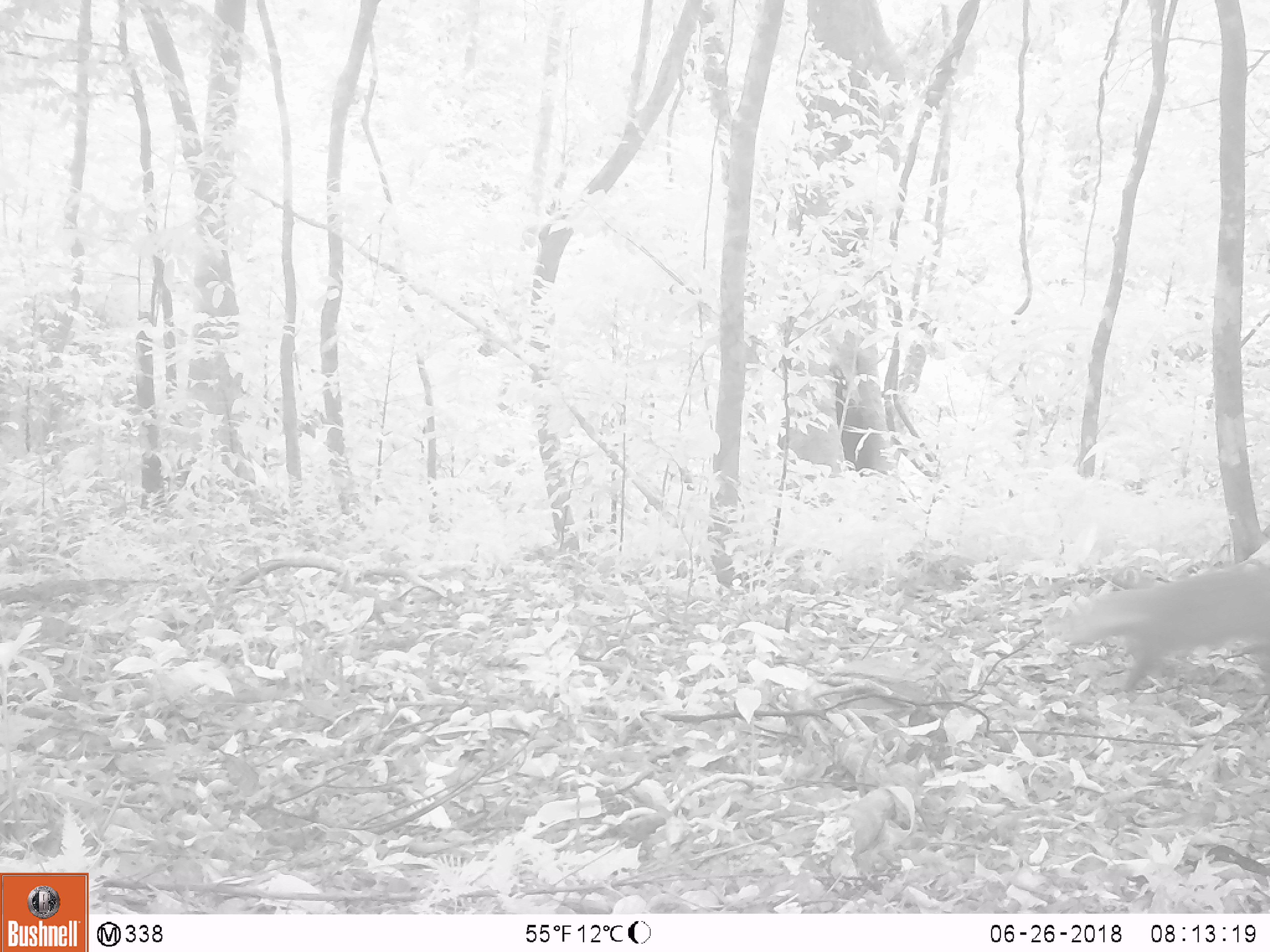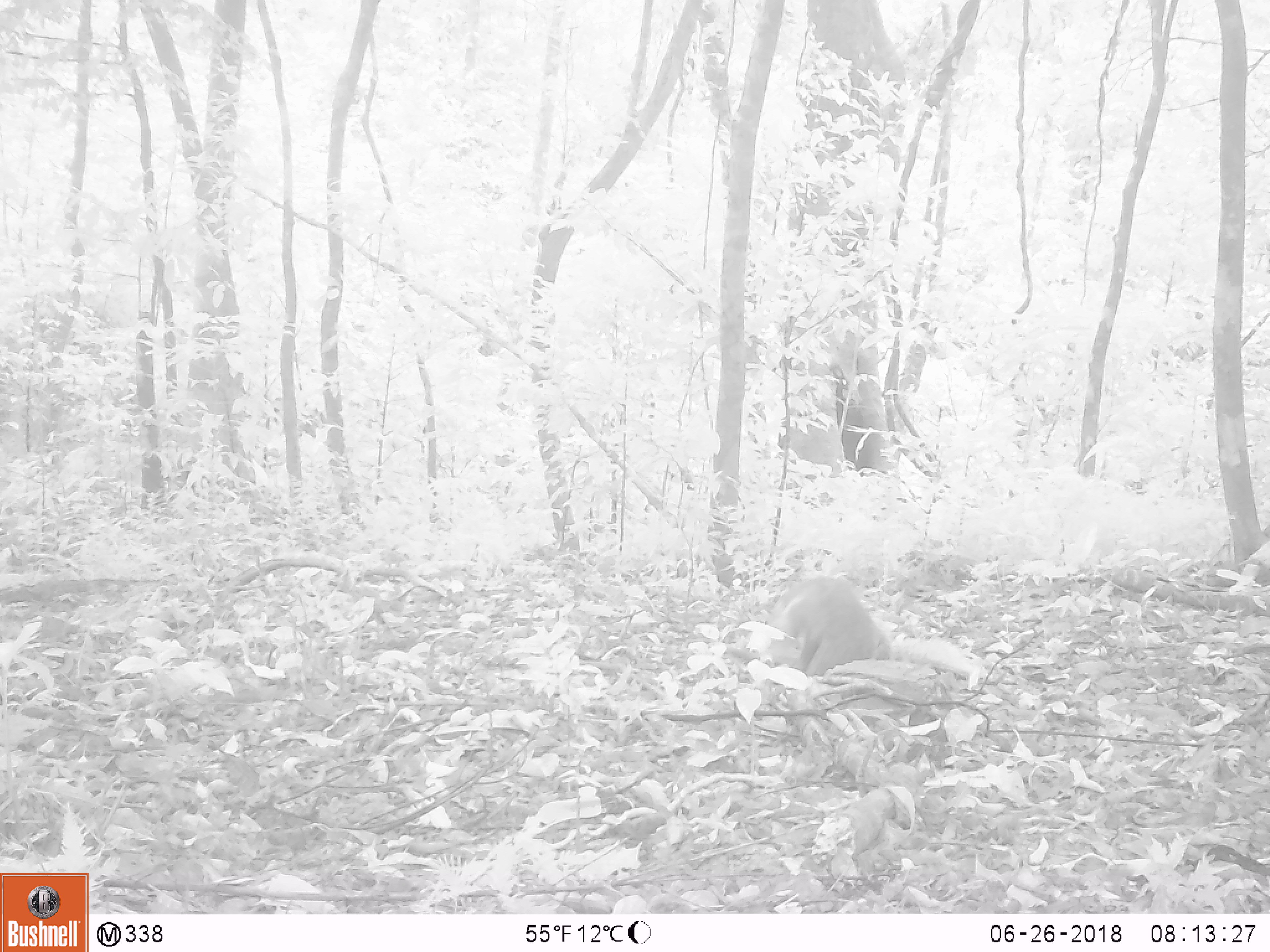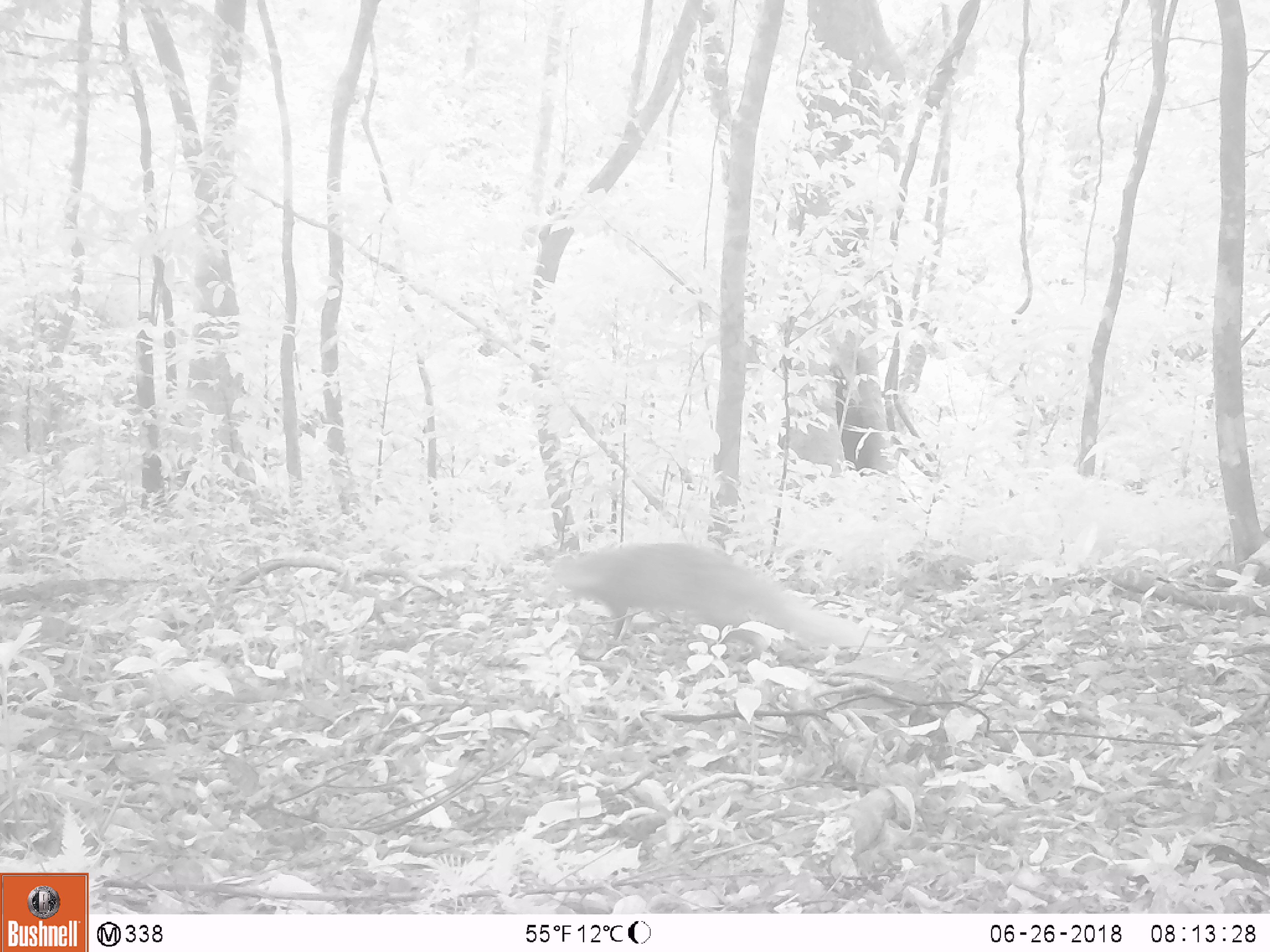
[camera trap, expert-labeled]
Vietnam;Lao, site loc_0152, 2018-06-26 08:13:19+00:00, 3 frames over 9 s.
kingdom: Animalia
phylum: Chordata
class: Mammalia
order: Carnivora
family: Herpestidae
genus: Urva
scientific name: Urva urva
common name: crab-eating mongoose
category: crab eating mongoose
Crab eating mongoose (crab-eating mongoose) (Urva urva). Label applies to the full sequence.